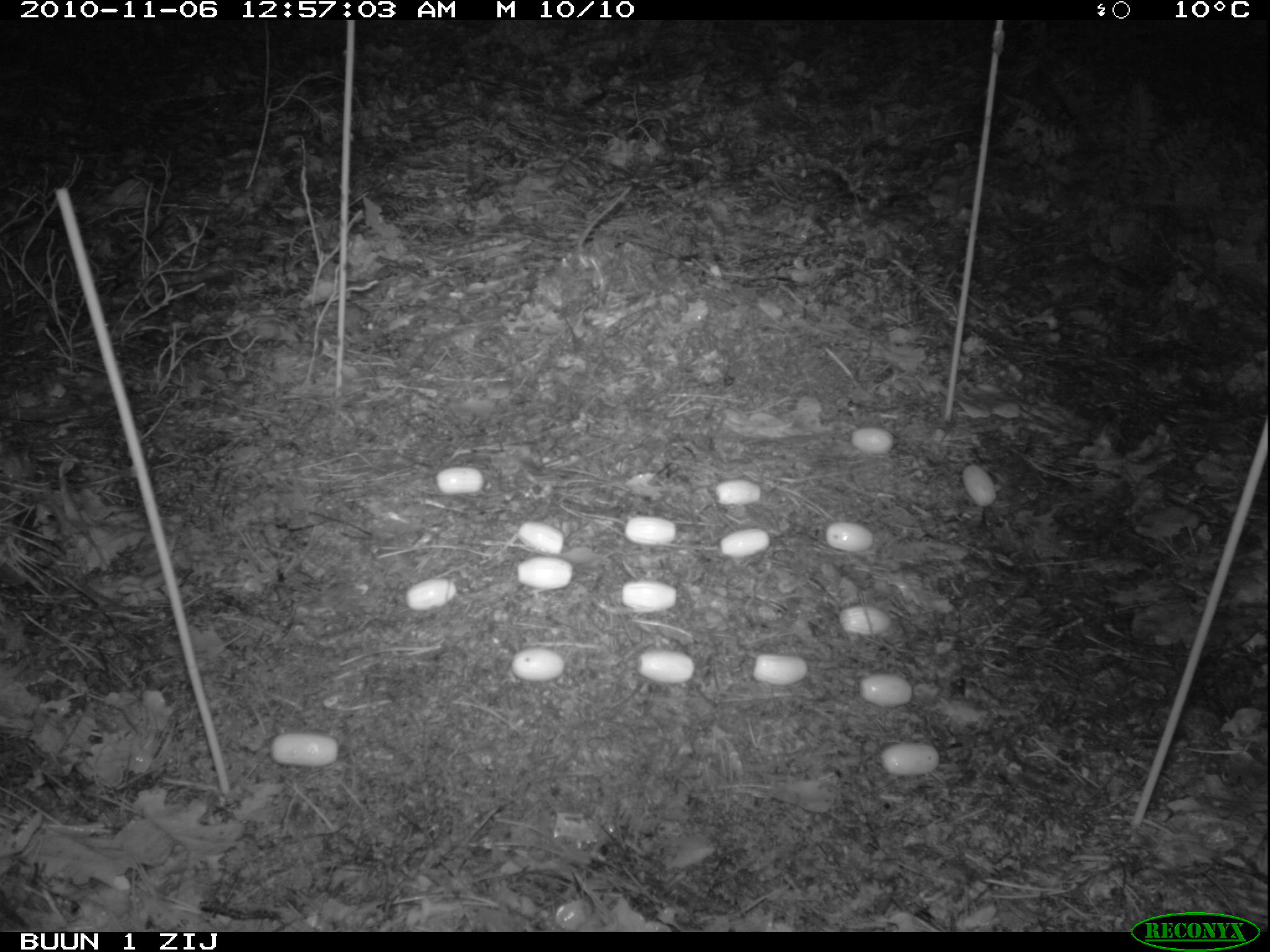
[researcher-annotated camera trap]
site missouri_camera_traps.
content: no animal present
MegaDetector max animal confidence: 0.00